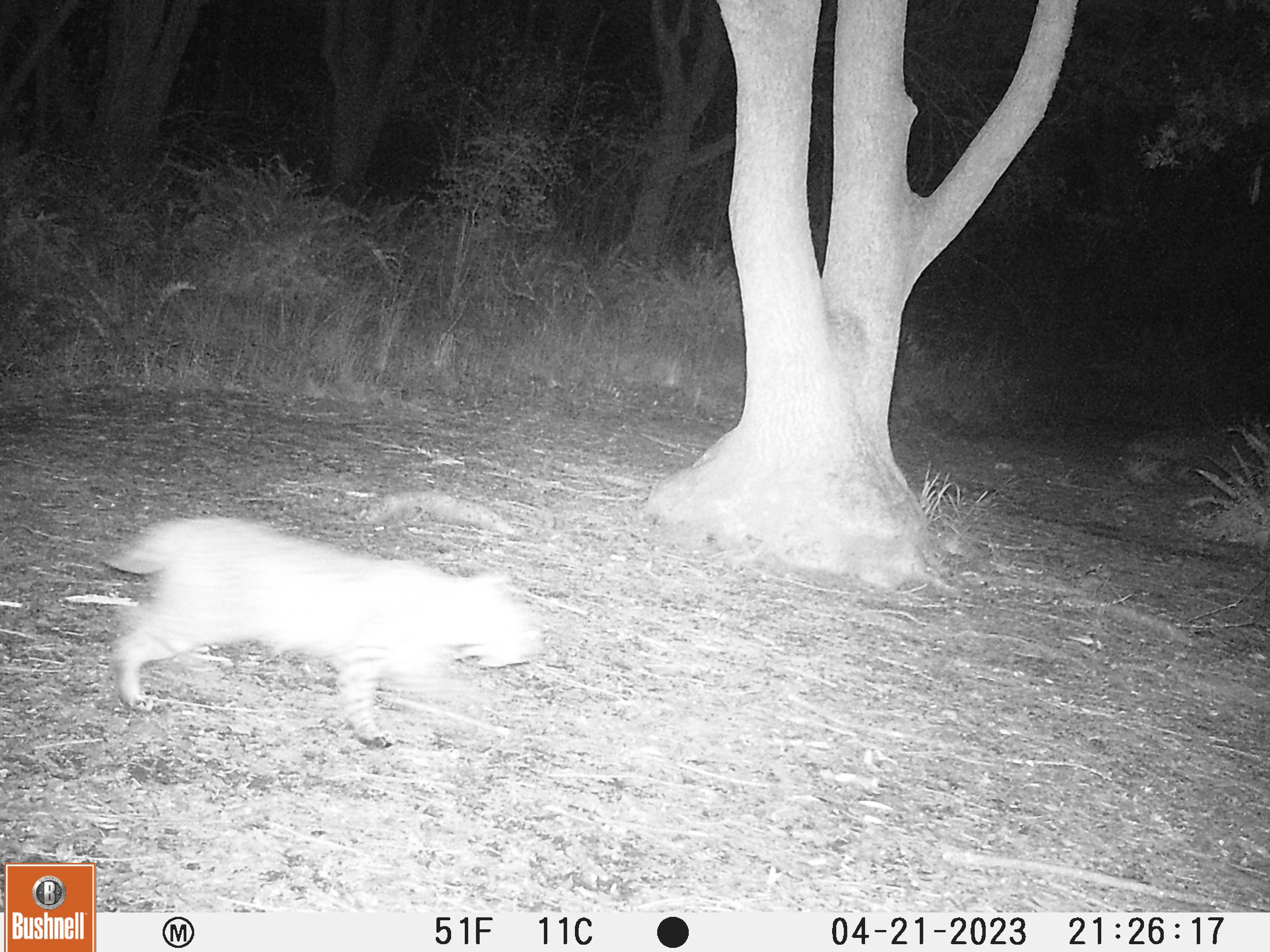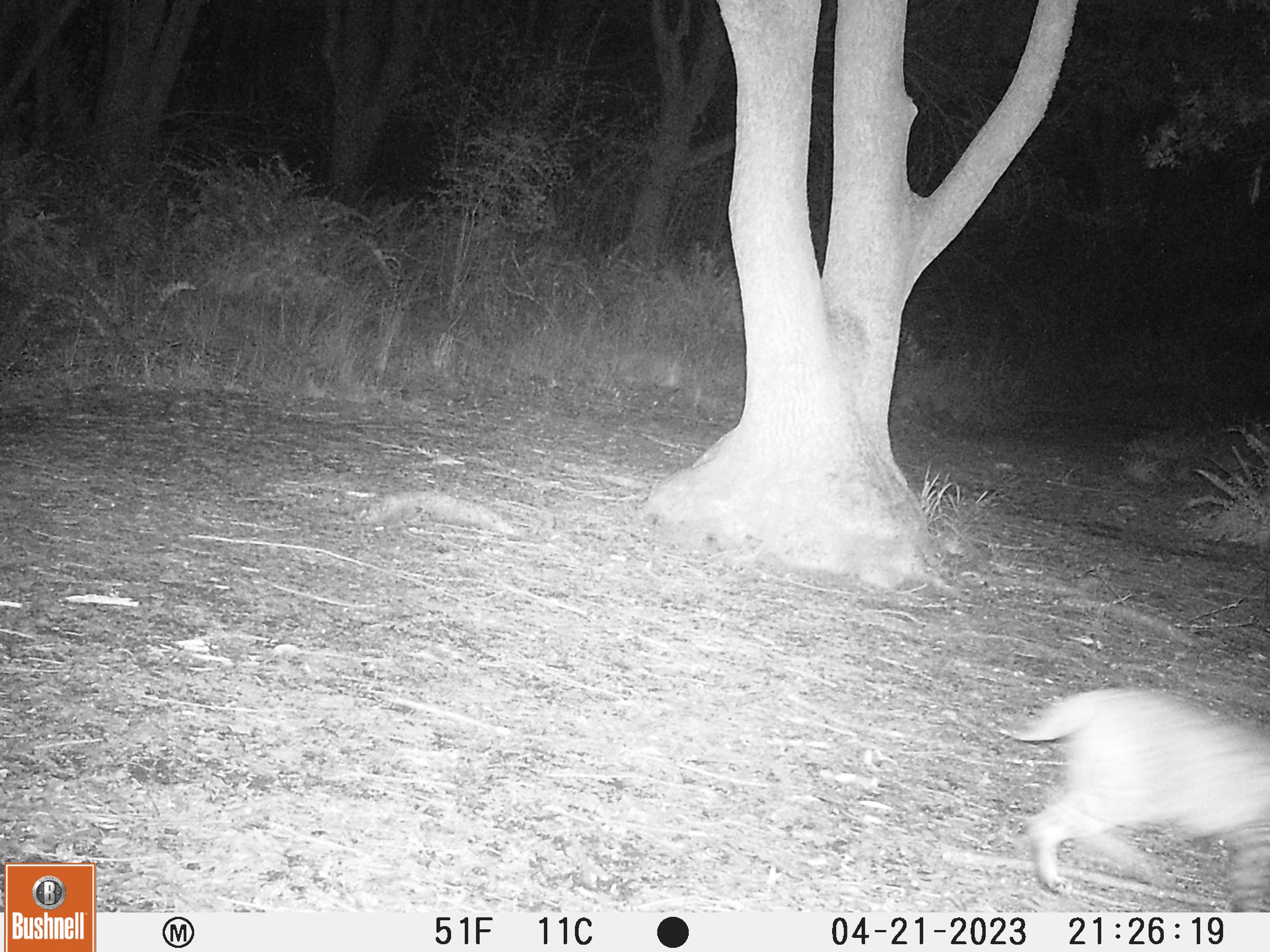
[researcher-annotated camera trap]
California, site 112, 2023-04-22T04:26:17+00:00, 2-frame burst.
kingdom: Animalia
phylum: Chordata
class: Mammalia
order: Carnivora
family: Felidae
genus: Lynx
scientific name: Lynx rufus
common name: bobcat